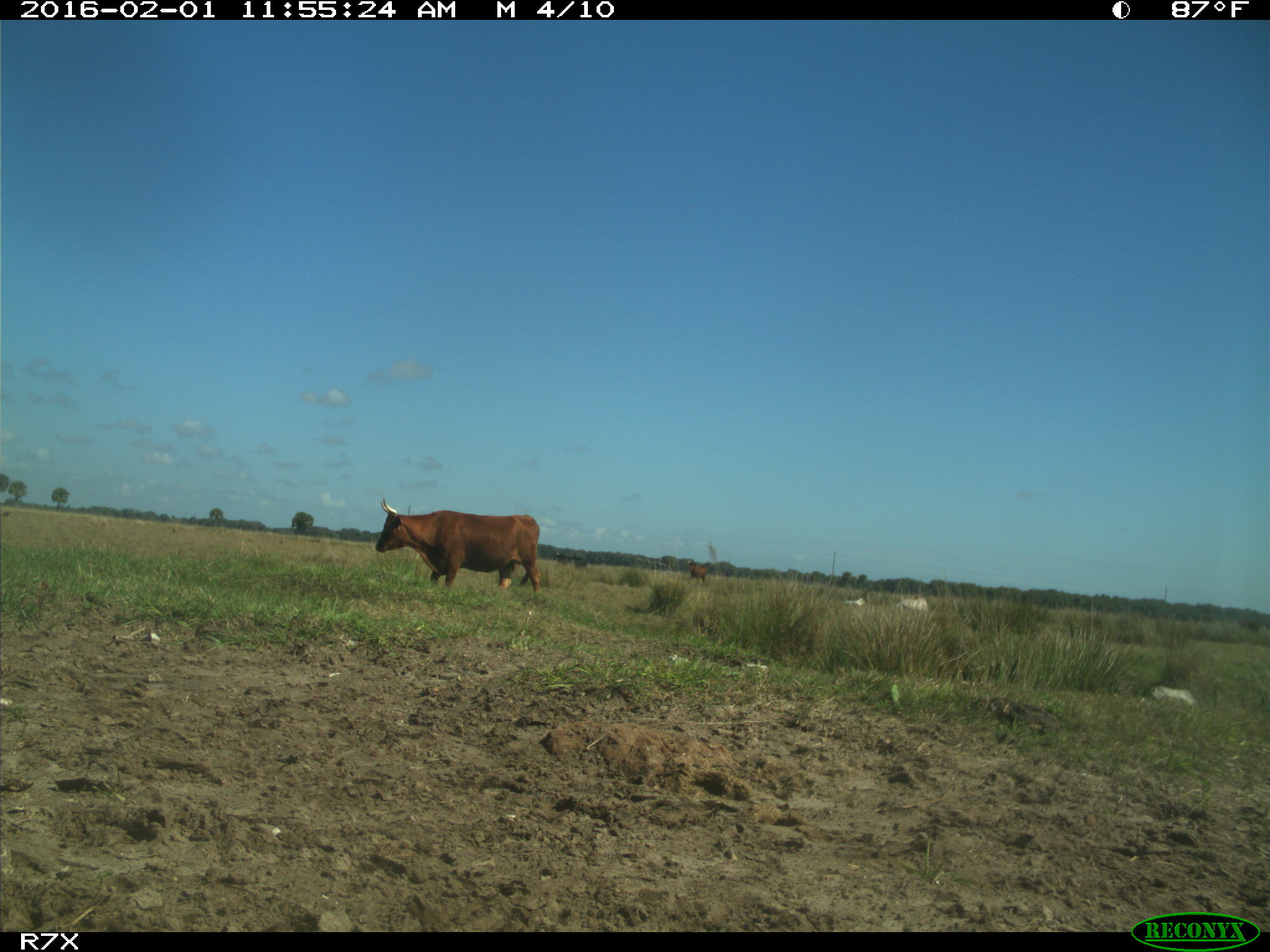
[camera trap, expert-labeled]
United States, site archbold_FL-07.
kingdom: Animalia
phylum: Chordata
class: Mammalia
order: Artiodactyla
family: Bovidae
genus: Bos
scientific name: Bos taurus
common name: domestic cow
Bos taurus (domestic cow).